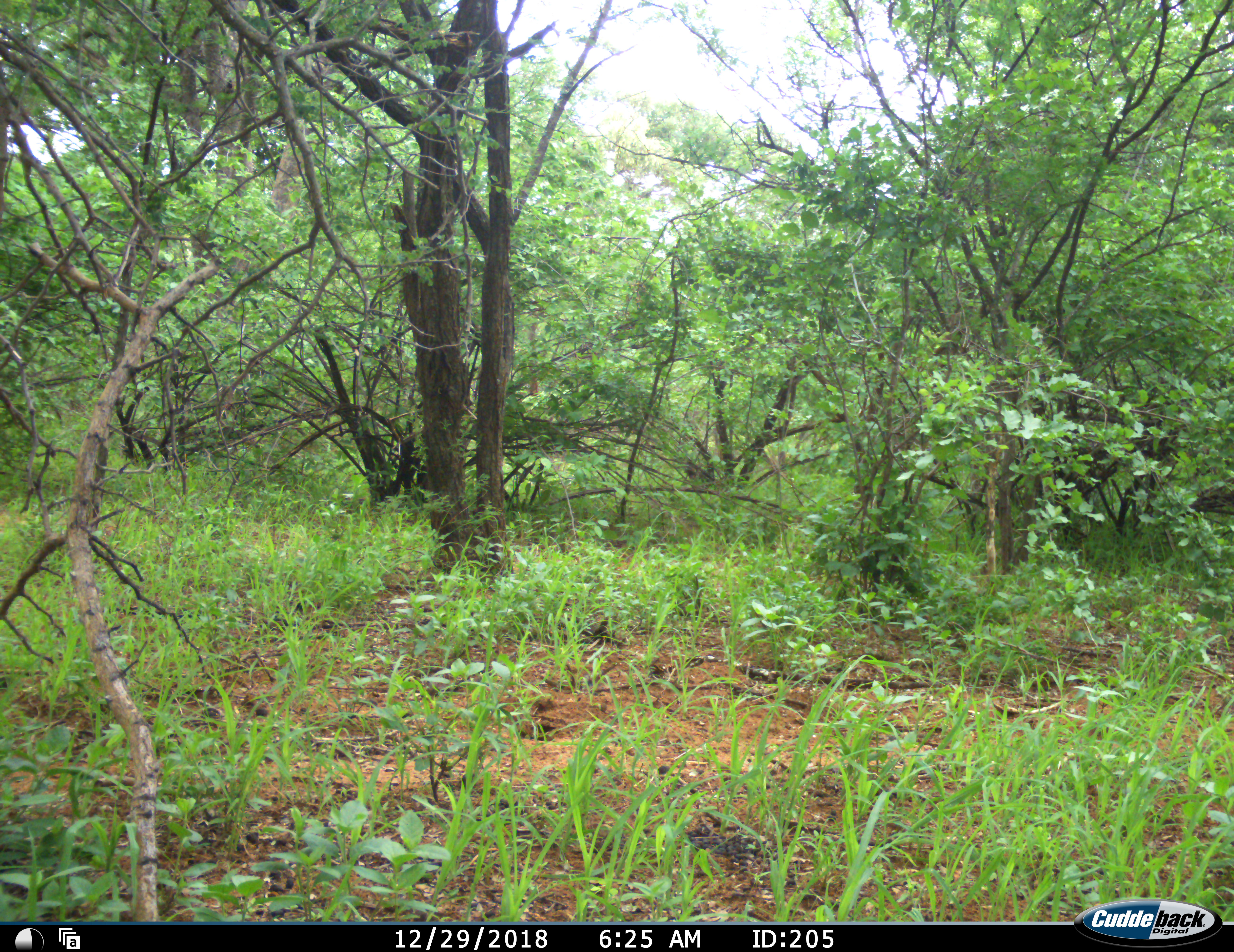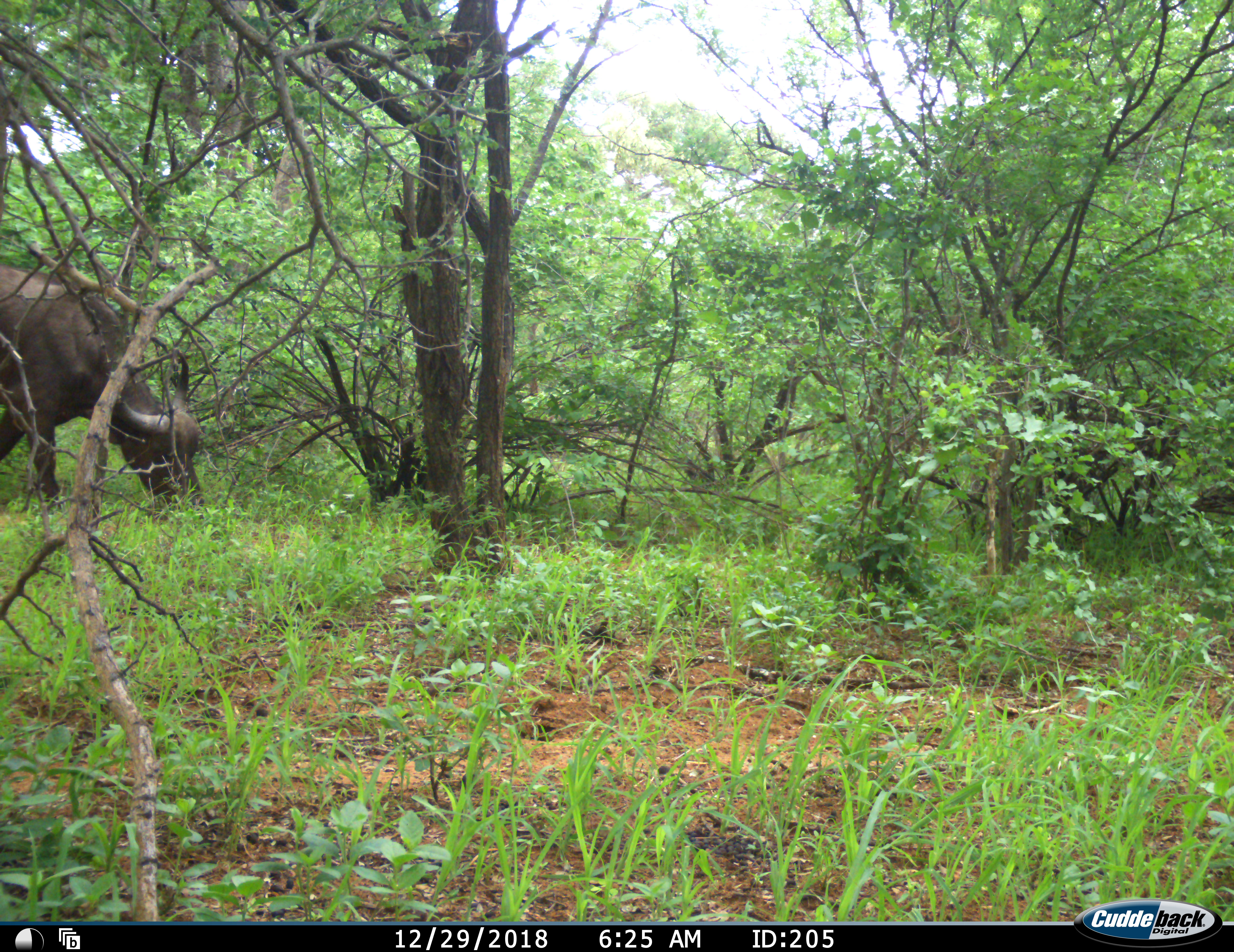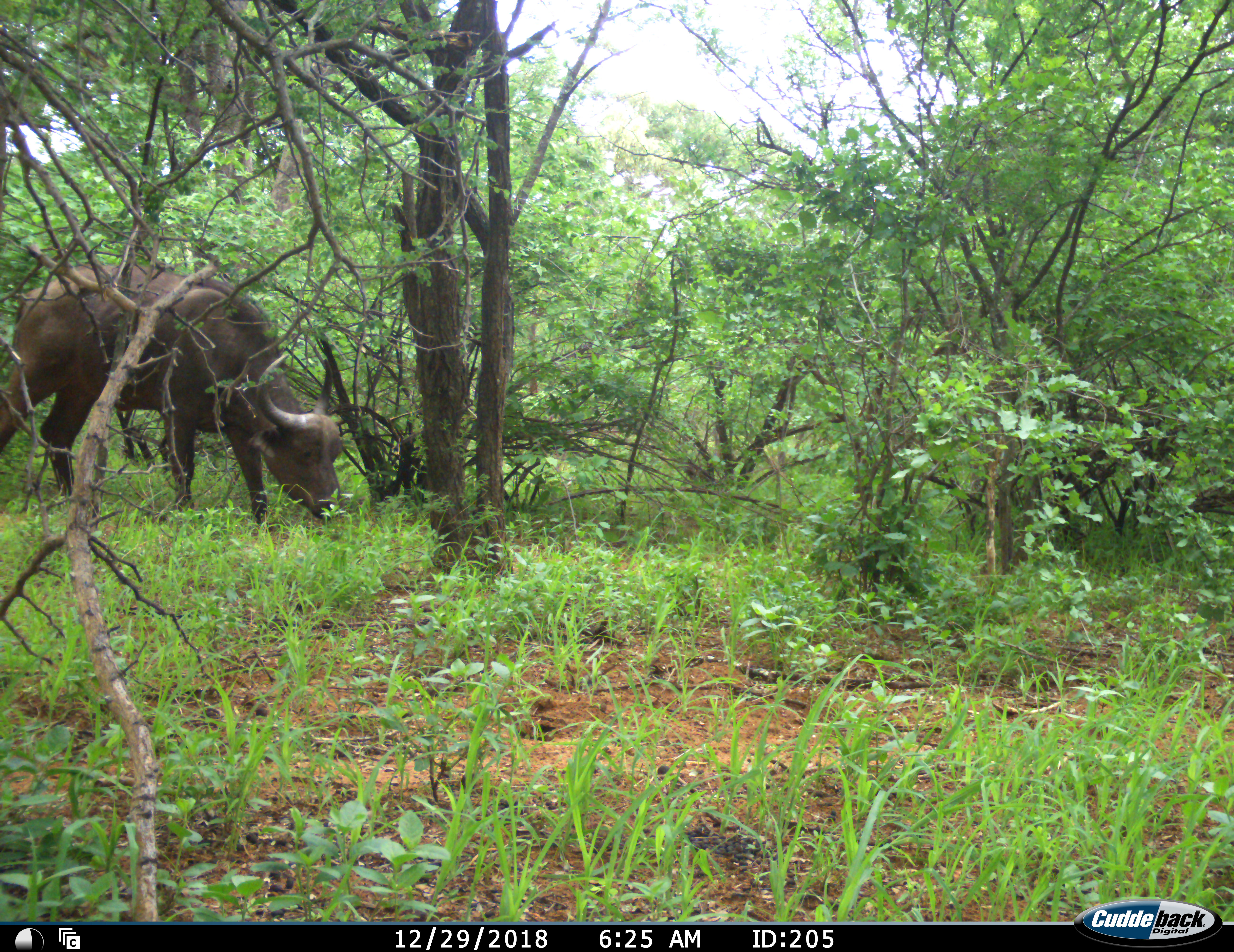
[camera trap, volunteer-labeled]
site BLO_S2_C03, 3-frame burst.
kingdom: Animalia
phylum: Chordata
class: Mammalia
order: Artiodactyla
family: Bovidae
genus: Syncerus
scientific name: Syncerus caffer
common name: african buffalo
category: buffalo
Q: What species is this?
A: Buffalo (african buffalo) (Syncerus caffer).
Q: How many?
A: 1.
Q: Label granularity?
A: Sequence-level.